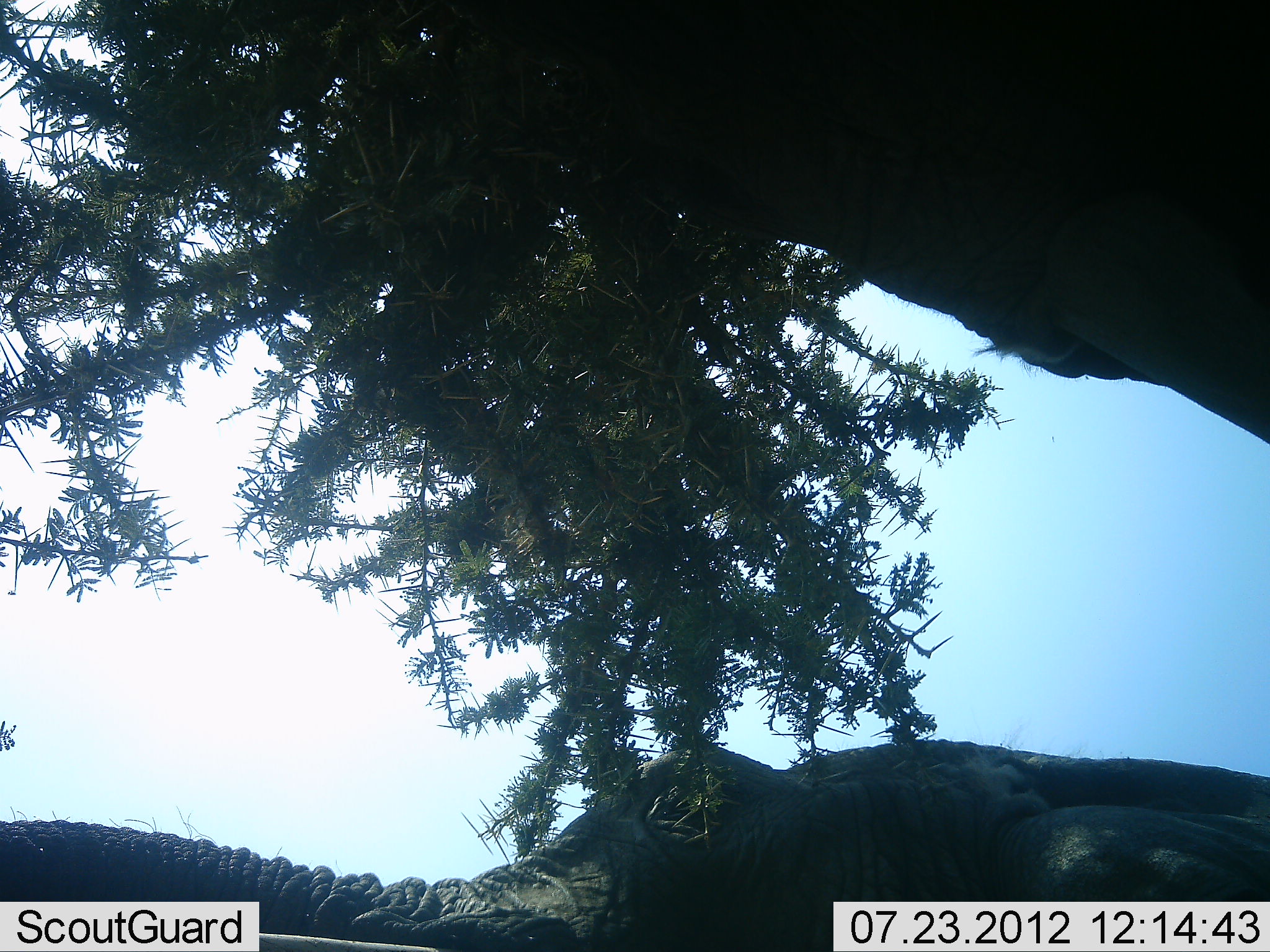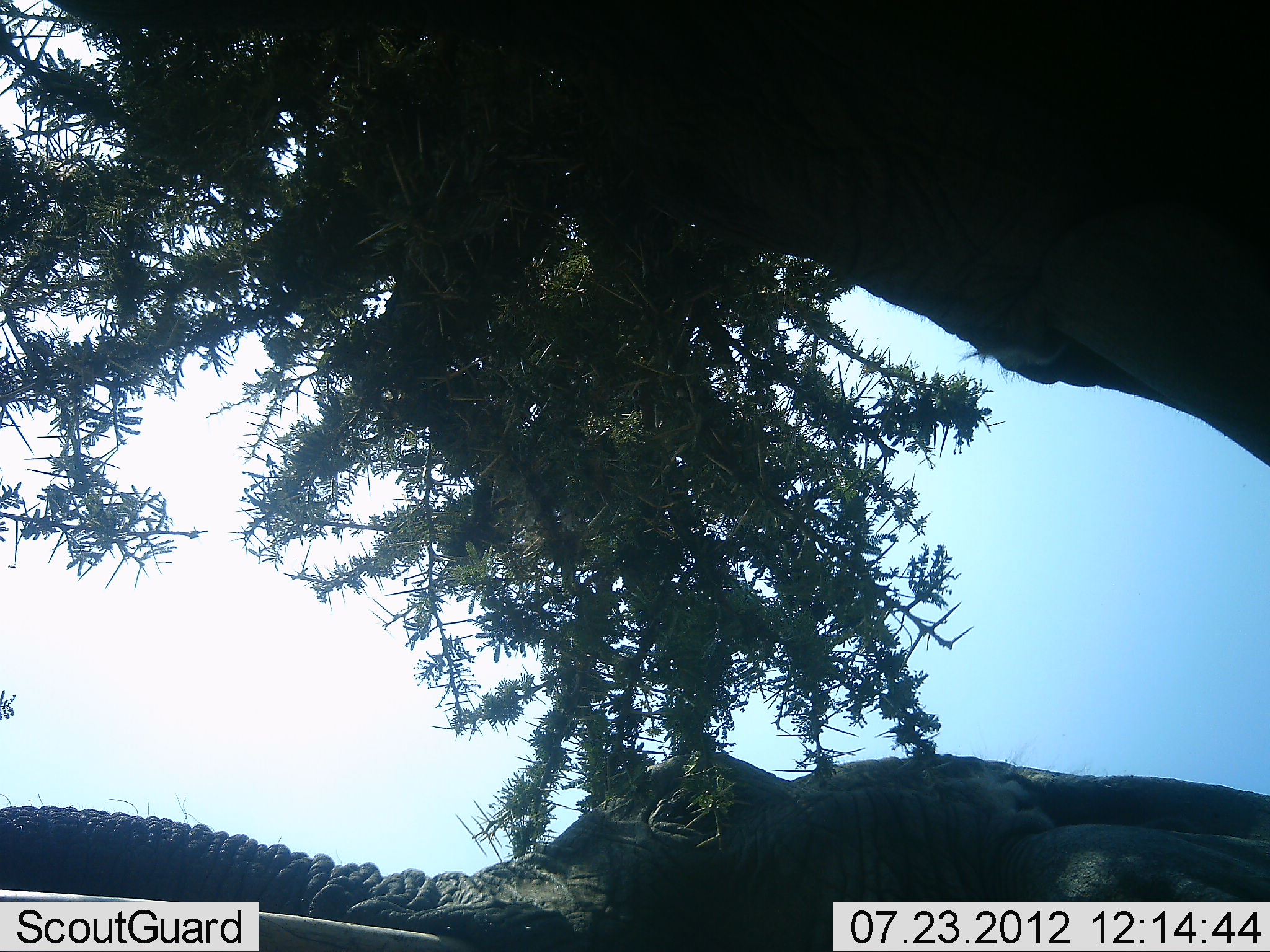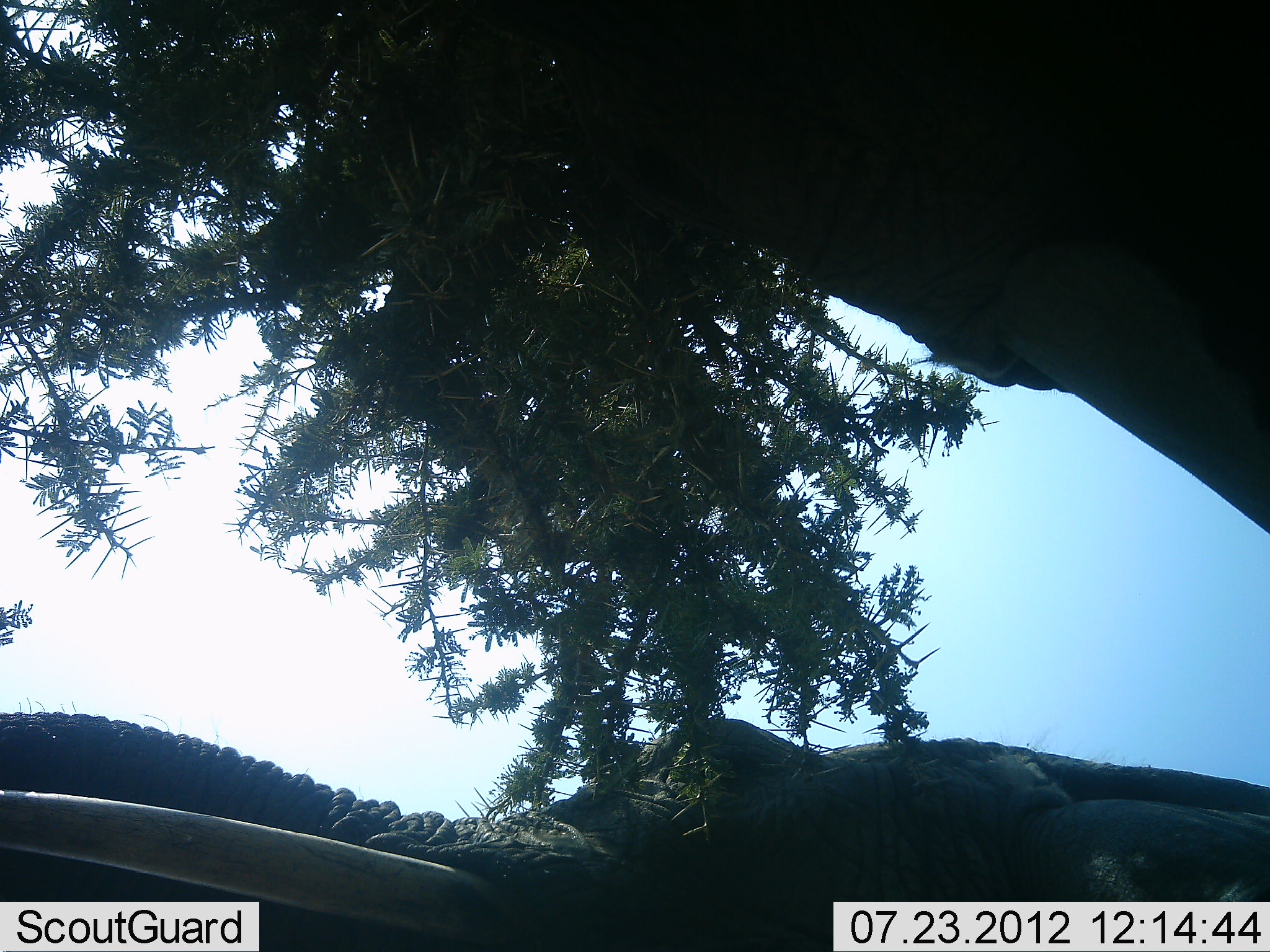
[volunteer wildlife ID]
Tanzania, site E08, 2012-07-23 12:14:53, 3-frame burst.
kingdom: Animalia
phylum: Chordata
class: Mammalia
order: Proboscidea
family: Elephantidae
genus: Loxodonta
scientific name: Loxodonta africana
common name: african bush elephant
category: elephant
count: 2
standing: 40%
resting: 0%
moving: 10%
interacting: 0%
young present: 0%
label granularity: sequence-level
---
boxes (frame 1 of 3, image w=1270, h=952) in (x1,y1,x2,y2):
animal: (435,0,1270,441); (1,736,1268,952)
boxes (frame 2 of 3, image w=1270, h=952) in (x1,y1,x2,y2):
animal: (569,0,1269,462); (1,748,1270,951)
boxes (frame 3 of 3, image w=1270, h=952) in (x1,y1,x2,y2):
animal: (647,2,1270,532); (1,712,1268,952)